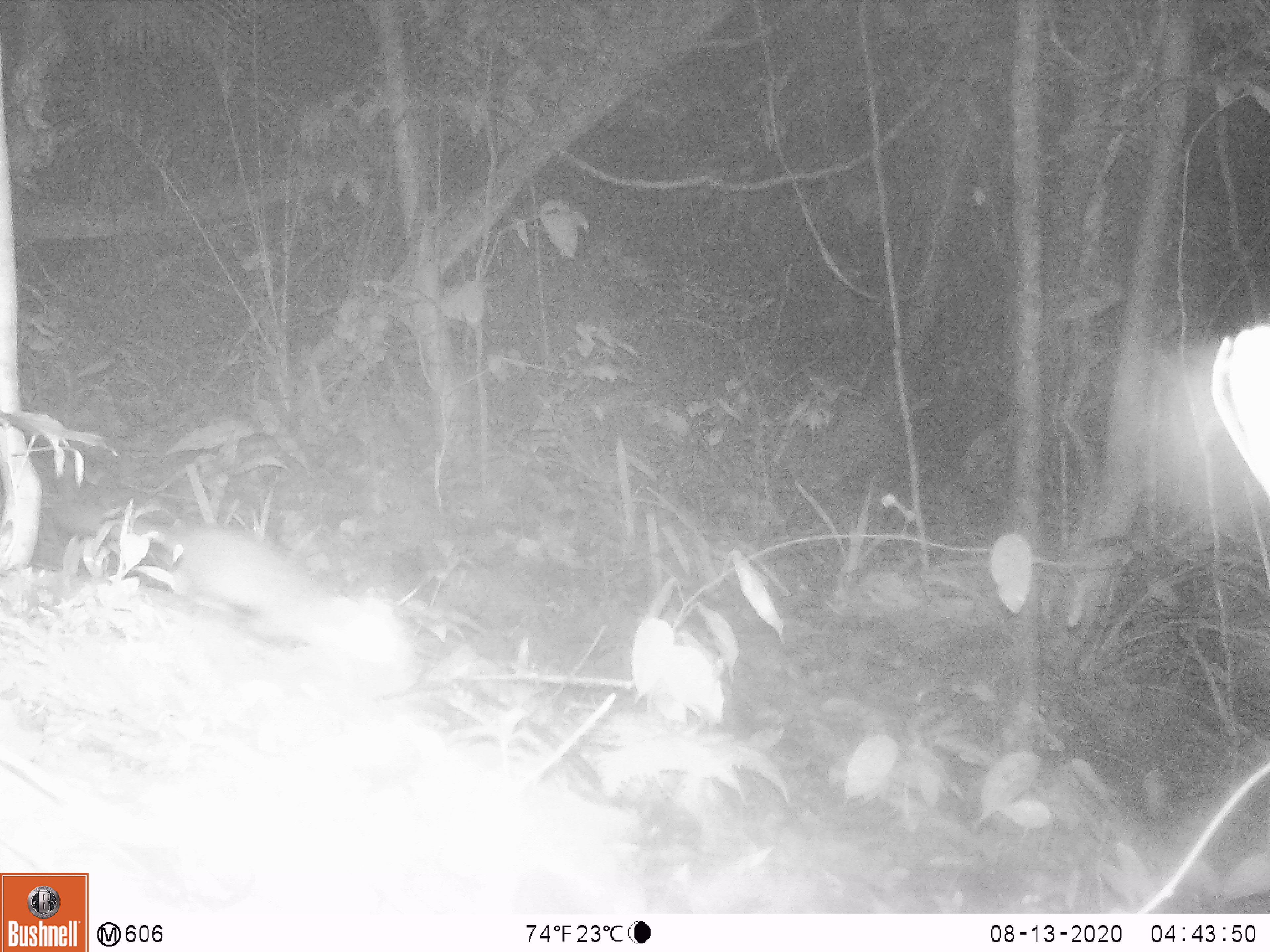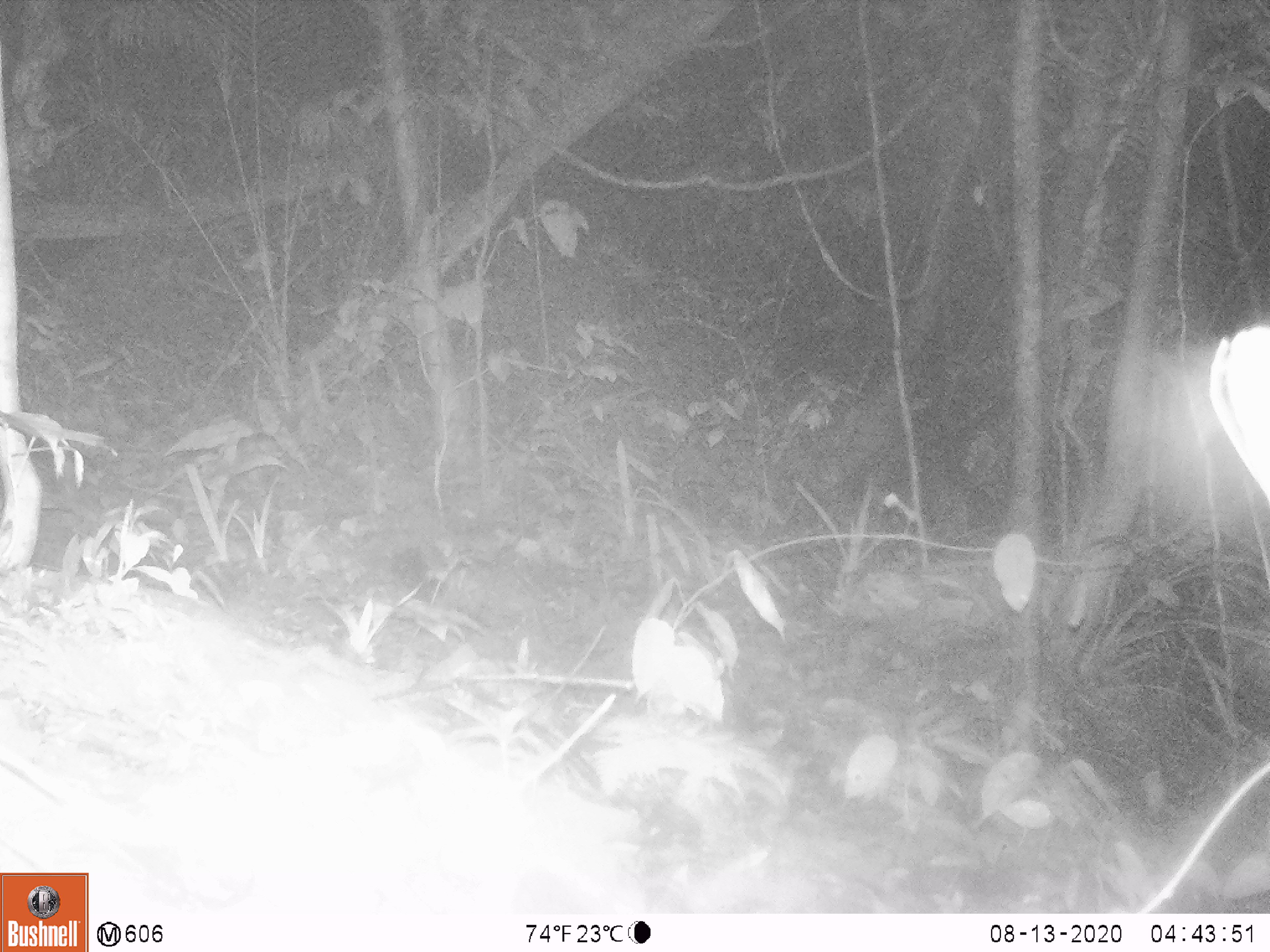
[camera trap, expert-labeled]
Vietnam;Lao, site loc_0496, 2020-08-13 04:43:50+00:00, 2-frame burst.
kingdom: Animalia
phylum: Chordata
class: Mammalia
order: Carnivora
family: Mustelidae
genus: Melogale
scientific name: Melogale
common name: ferret badger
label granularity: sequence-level